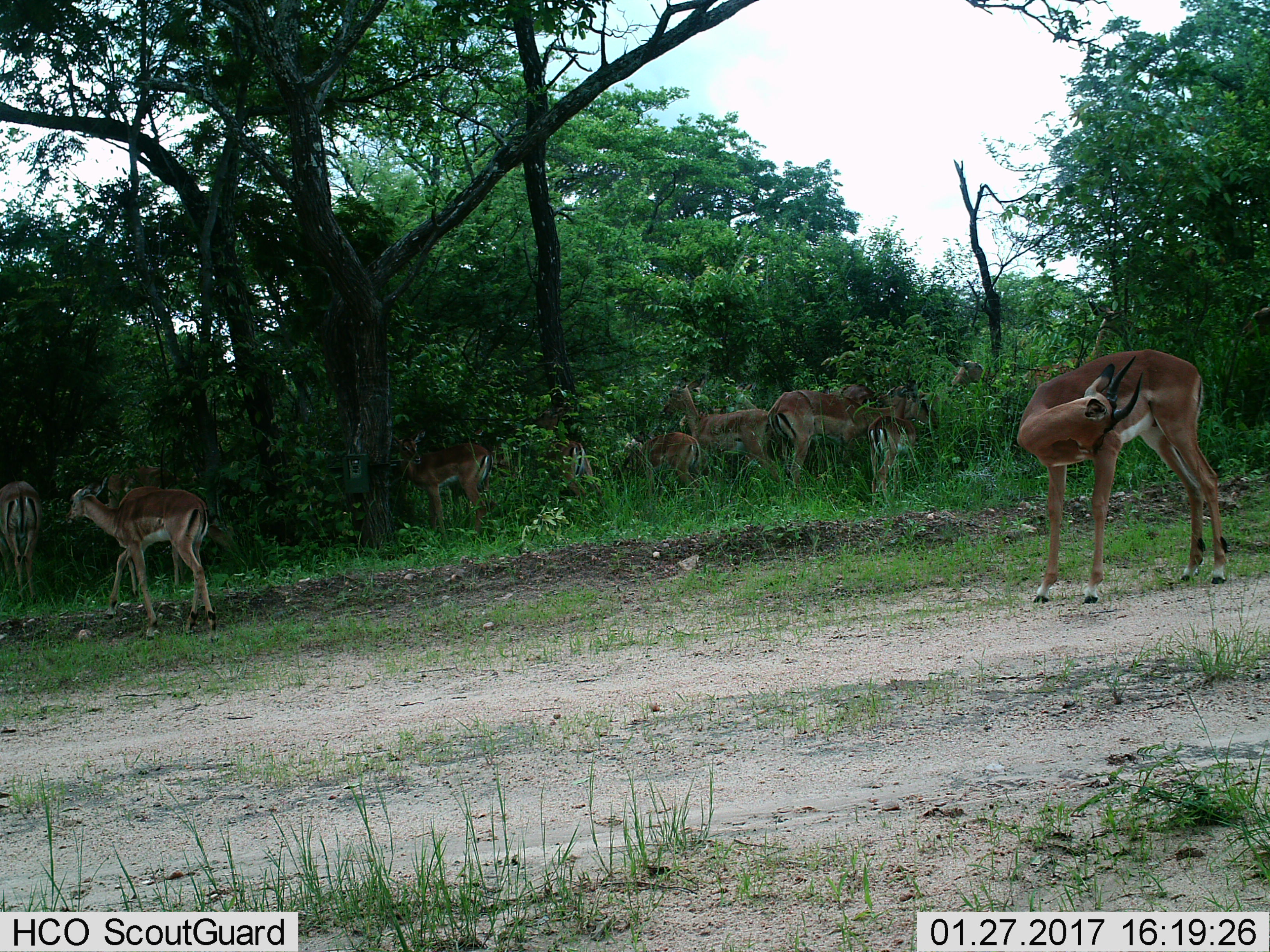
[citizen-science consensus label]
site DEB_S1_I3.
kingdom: Animalia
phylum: Chordata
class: Mammalia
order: Artiodactyla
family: Bovidae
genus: Aepyceros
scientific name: Aepyceros melampus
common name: impala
Impala (Aepyceros melampus), count 10. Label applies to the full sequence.